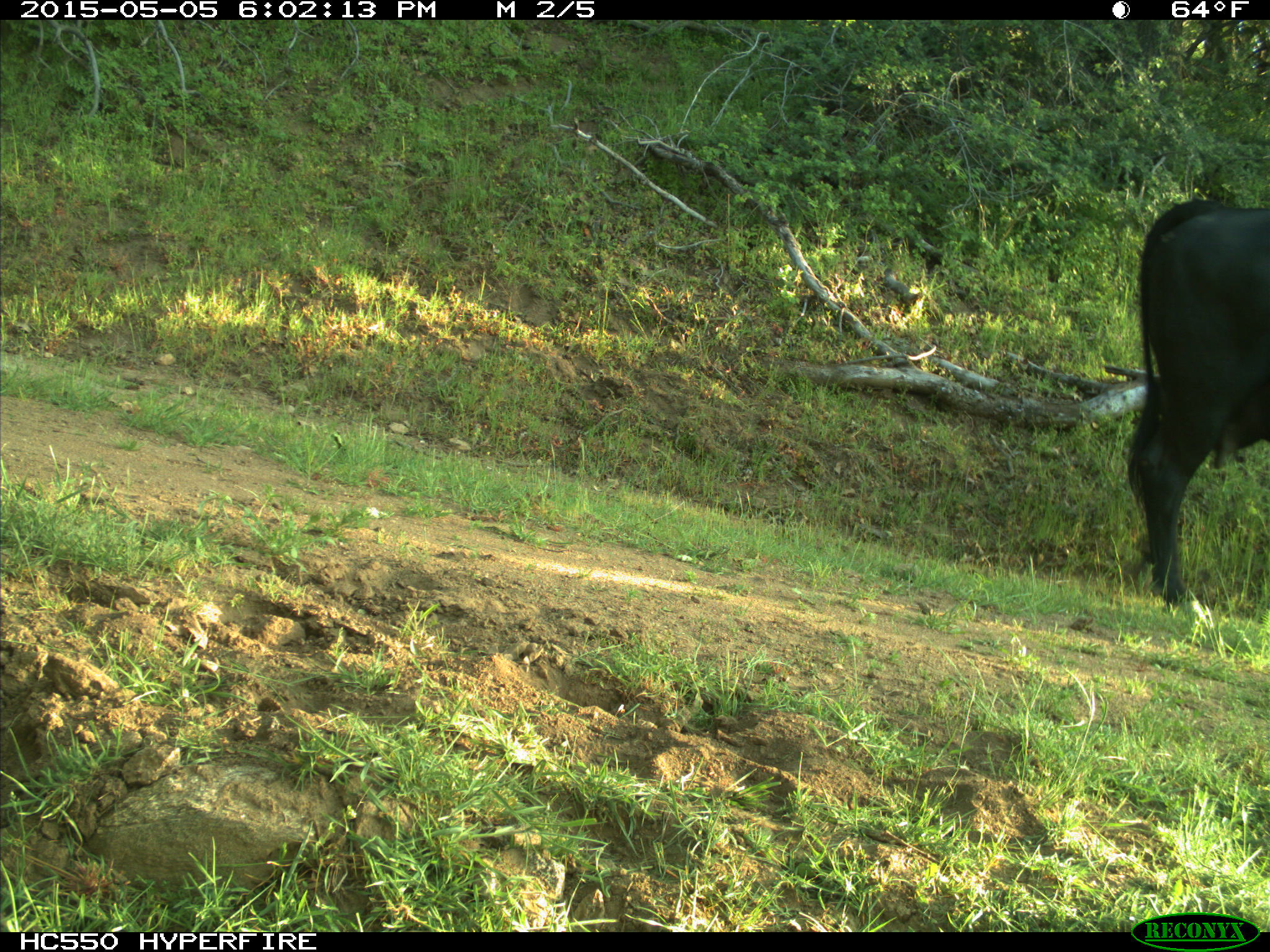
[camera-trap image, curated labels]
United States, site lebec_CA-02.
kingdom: Animalia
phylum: Chordata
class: Mammalia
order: Artiodactyla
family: Bovidae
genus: Bos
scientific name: Bos taurus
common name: domestic cow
Bos taurus (domestic cow).